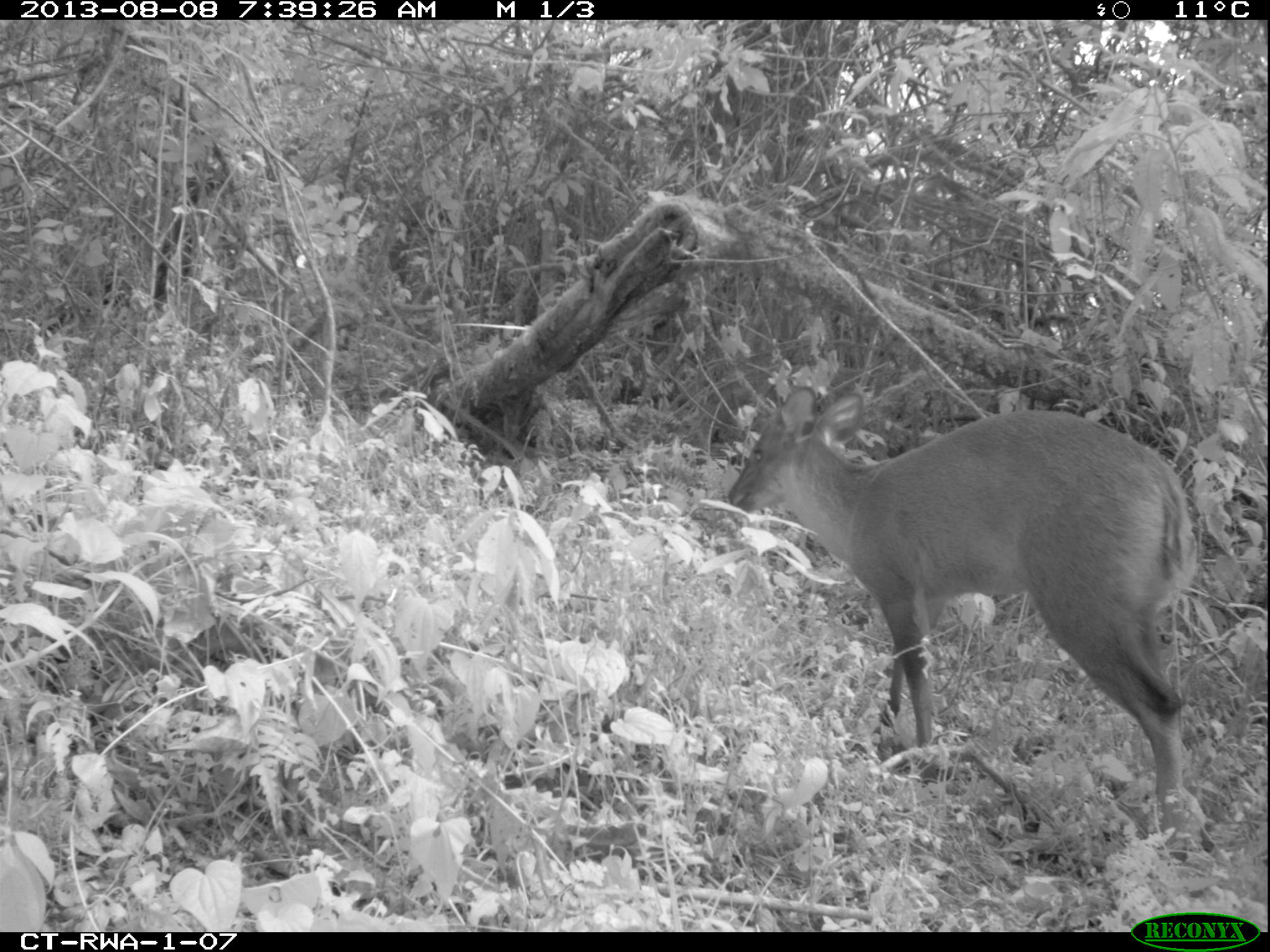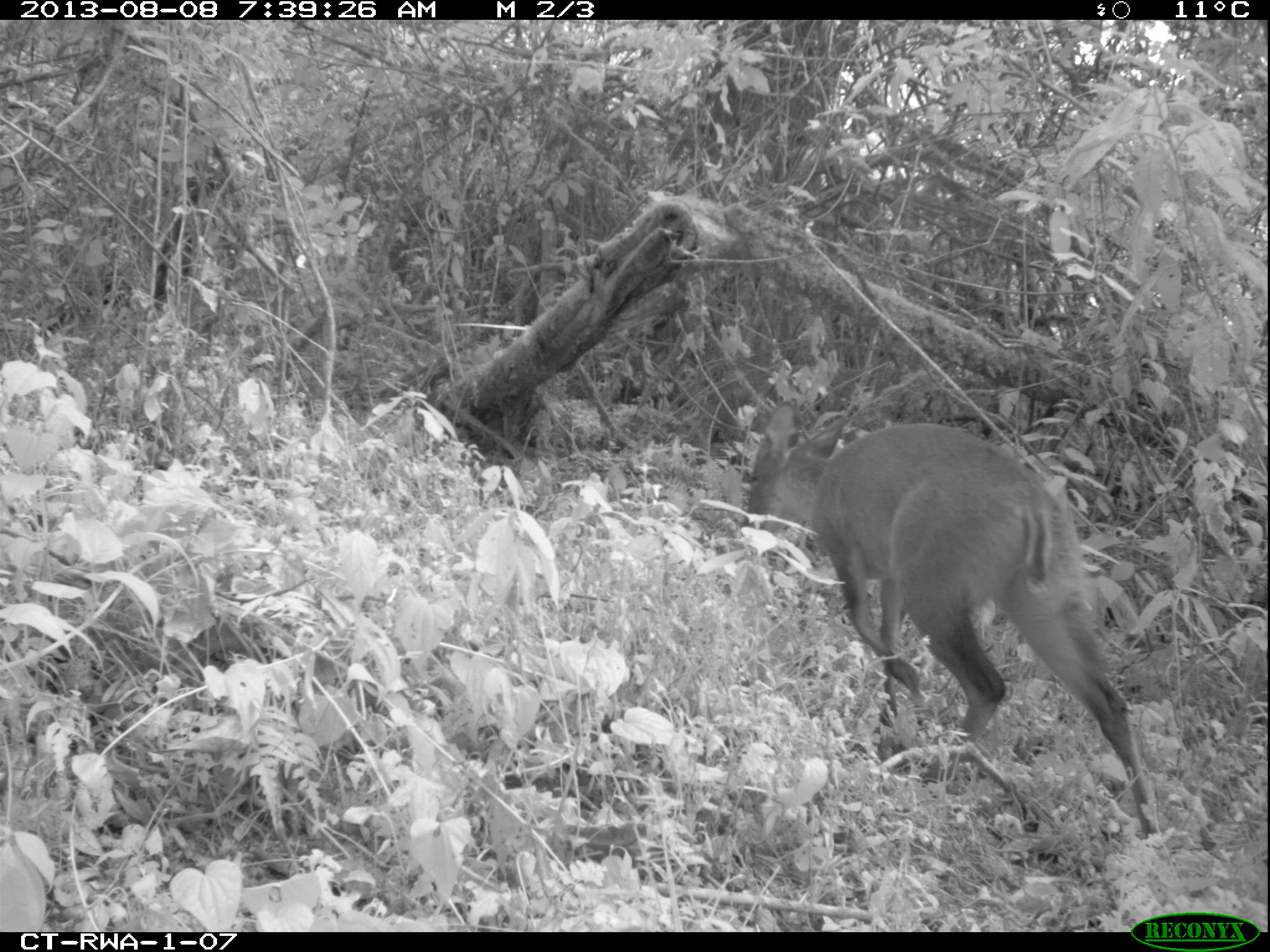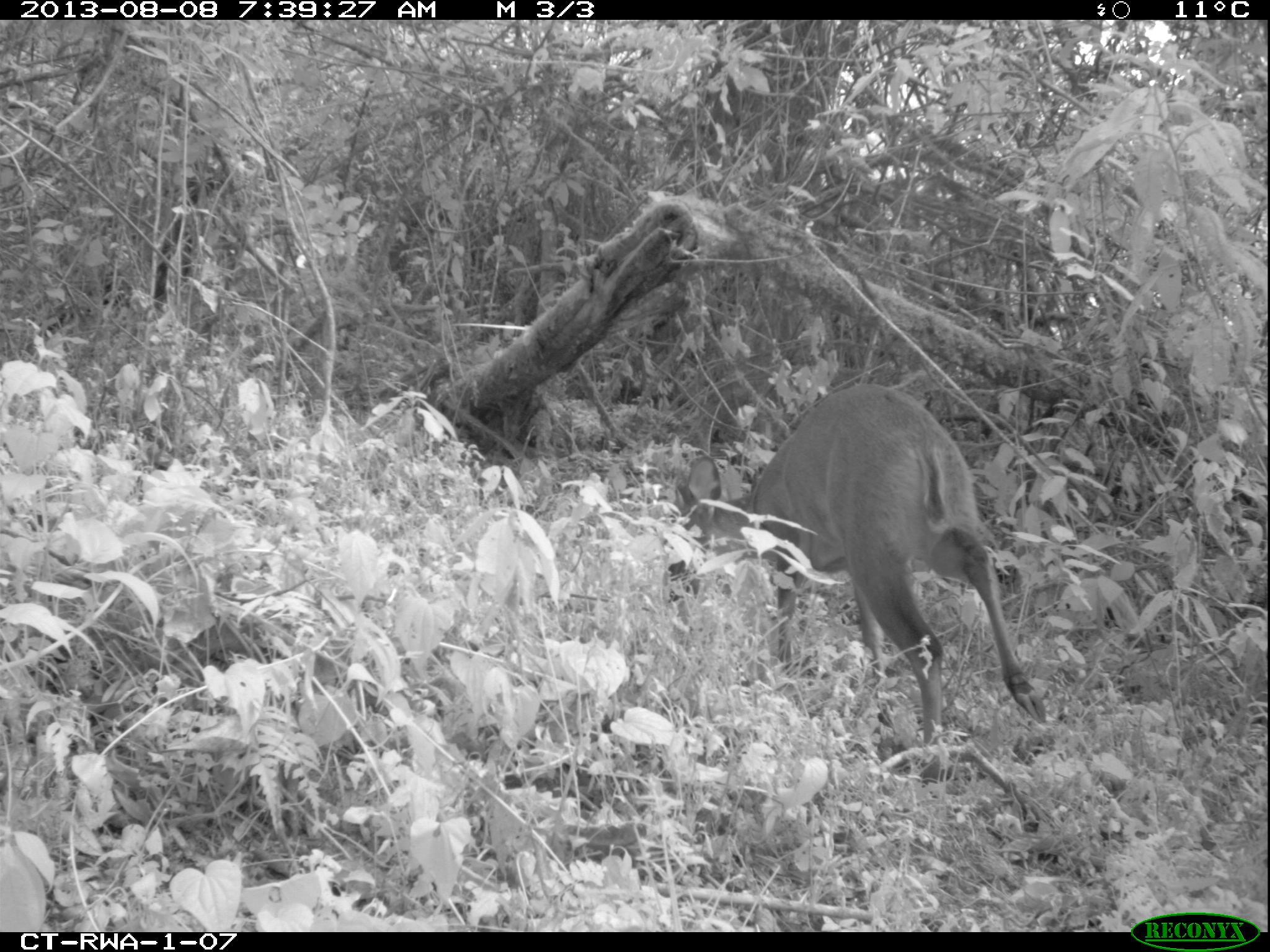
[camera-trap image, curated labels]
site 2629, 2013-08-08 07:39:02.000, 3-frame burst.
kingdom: Animalia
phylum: Chordata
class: Mammalia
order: Artiodactyla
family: Bovidae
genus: Cephalophus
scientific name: Cephalophus nigrifrons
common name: black-fronted duiker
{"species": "Cephalophus nigrifrons (black-fronted duiker)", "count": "1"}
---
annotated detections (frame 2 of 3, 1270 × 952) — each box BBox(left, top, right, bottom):
cephalophus nigrifrons: BBox(741, 400, 1164, 839)